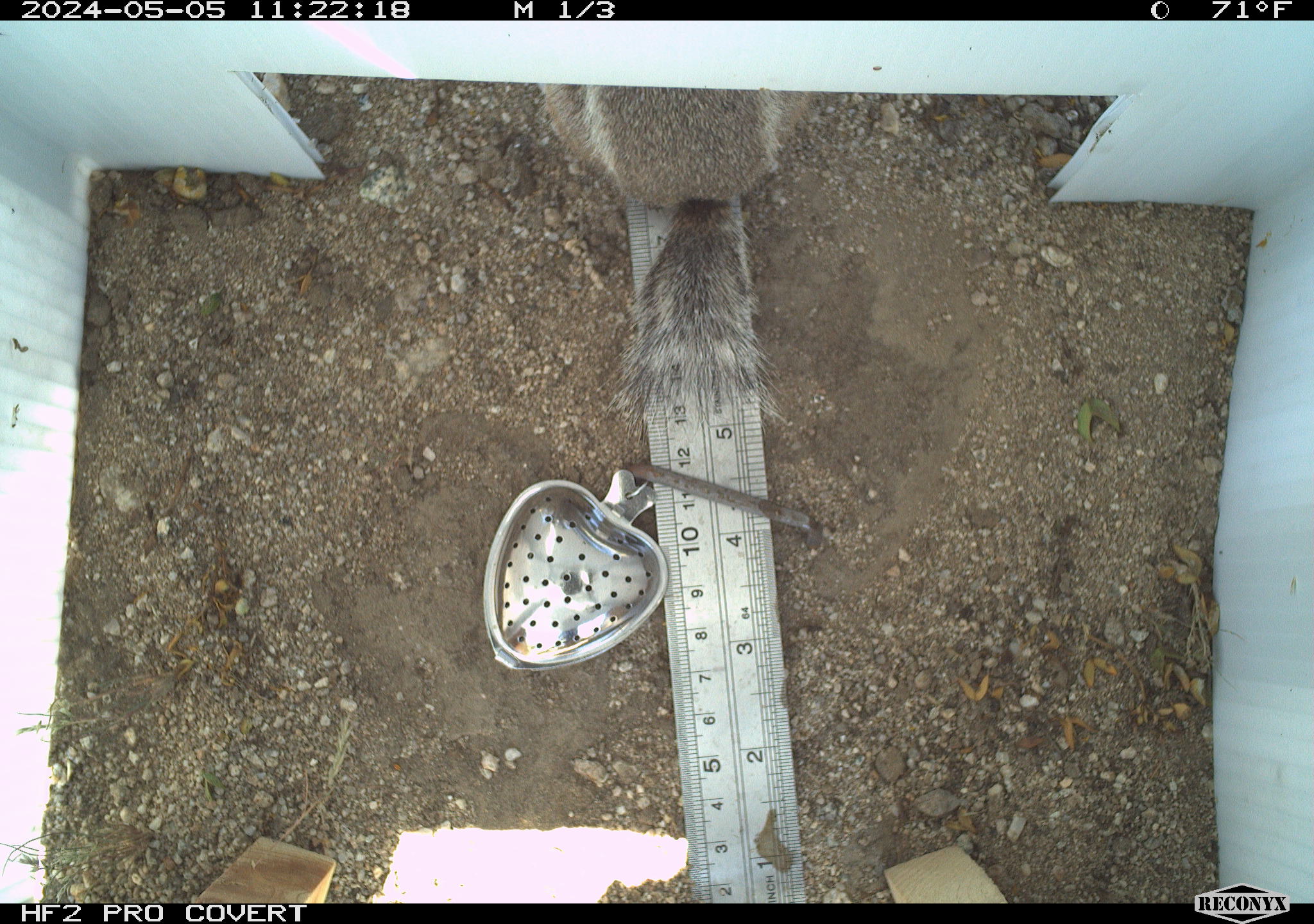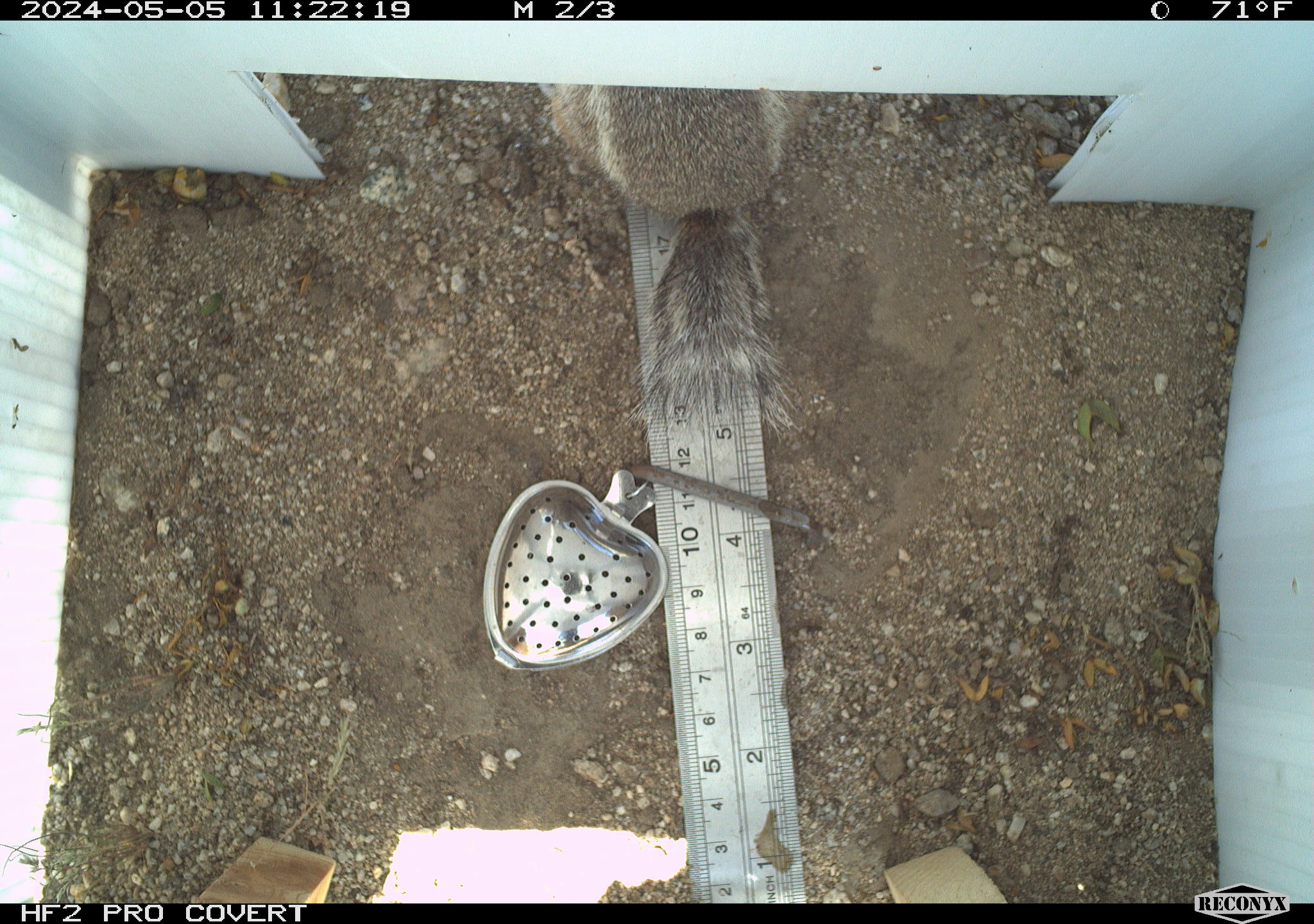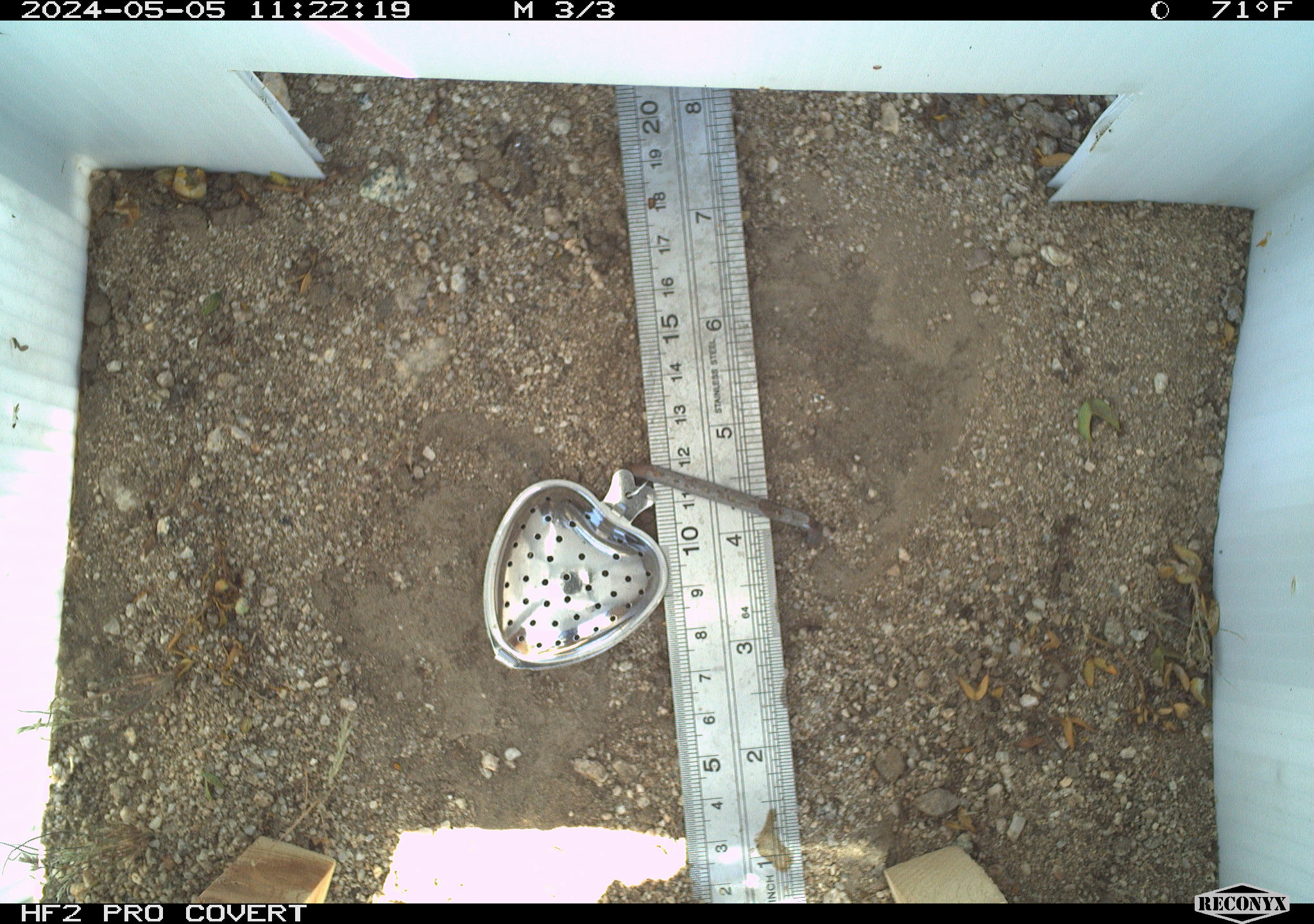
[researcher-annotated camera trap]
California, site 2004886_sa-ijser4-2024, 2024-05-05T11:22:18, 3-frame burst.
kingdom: Animalia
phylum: Chordata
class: Mammalia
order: Rodentia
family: Sciuridae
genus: Ammospermophilus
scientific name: Ammospermophilus leucurus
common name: white-tailed antelope squirrel